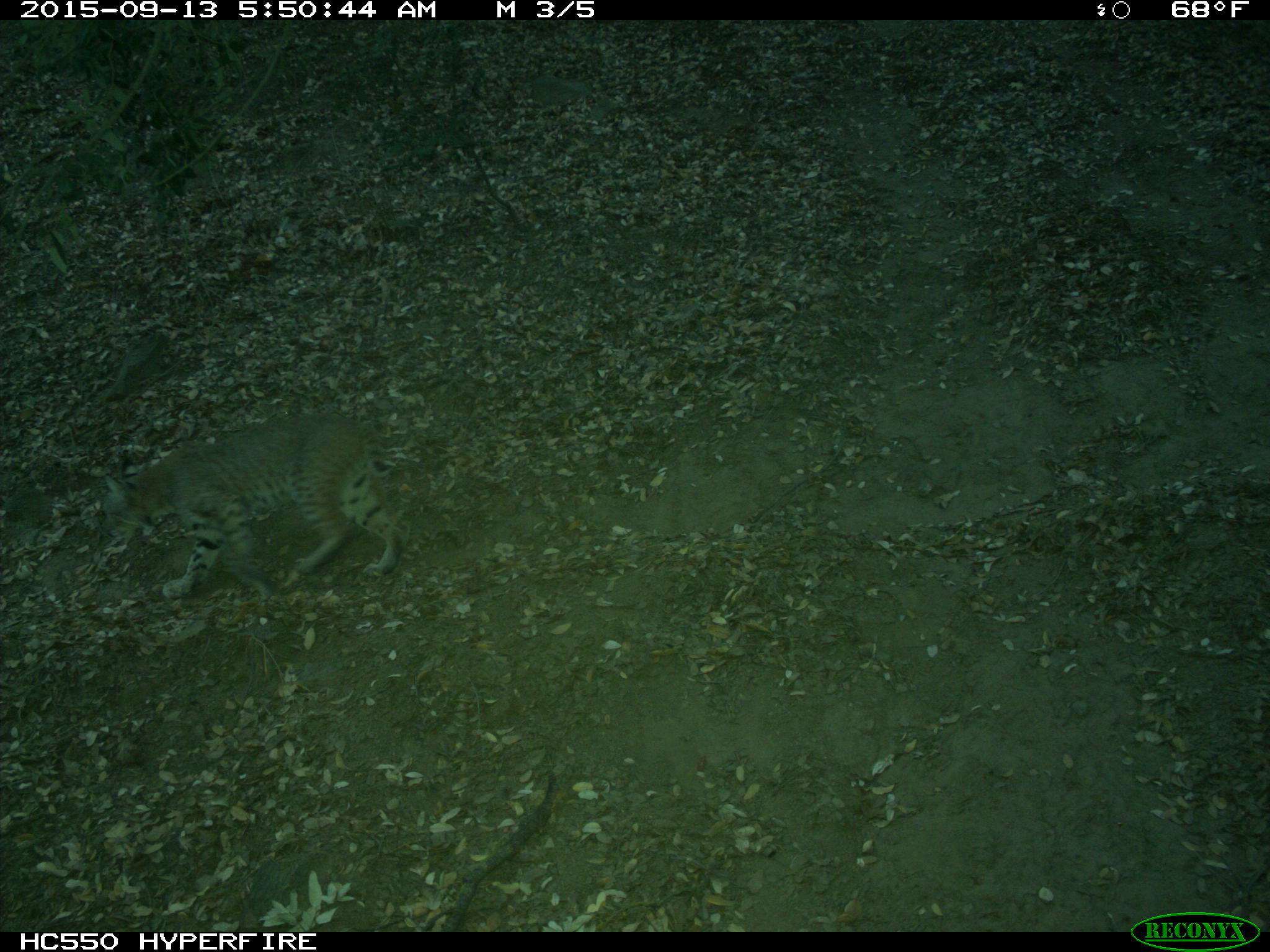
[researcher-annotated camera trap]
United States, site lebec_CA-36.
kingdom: Animalia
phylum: Chordata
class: Mammalia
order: Carnivora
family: Felidae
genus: Lynx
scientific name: Lynx rufus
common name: bobcat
Lynx rufus (bobcat).